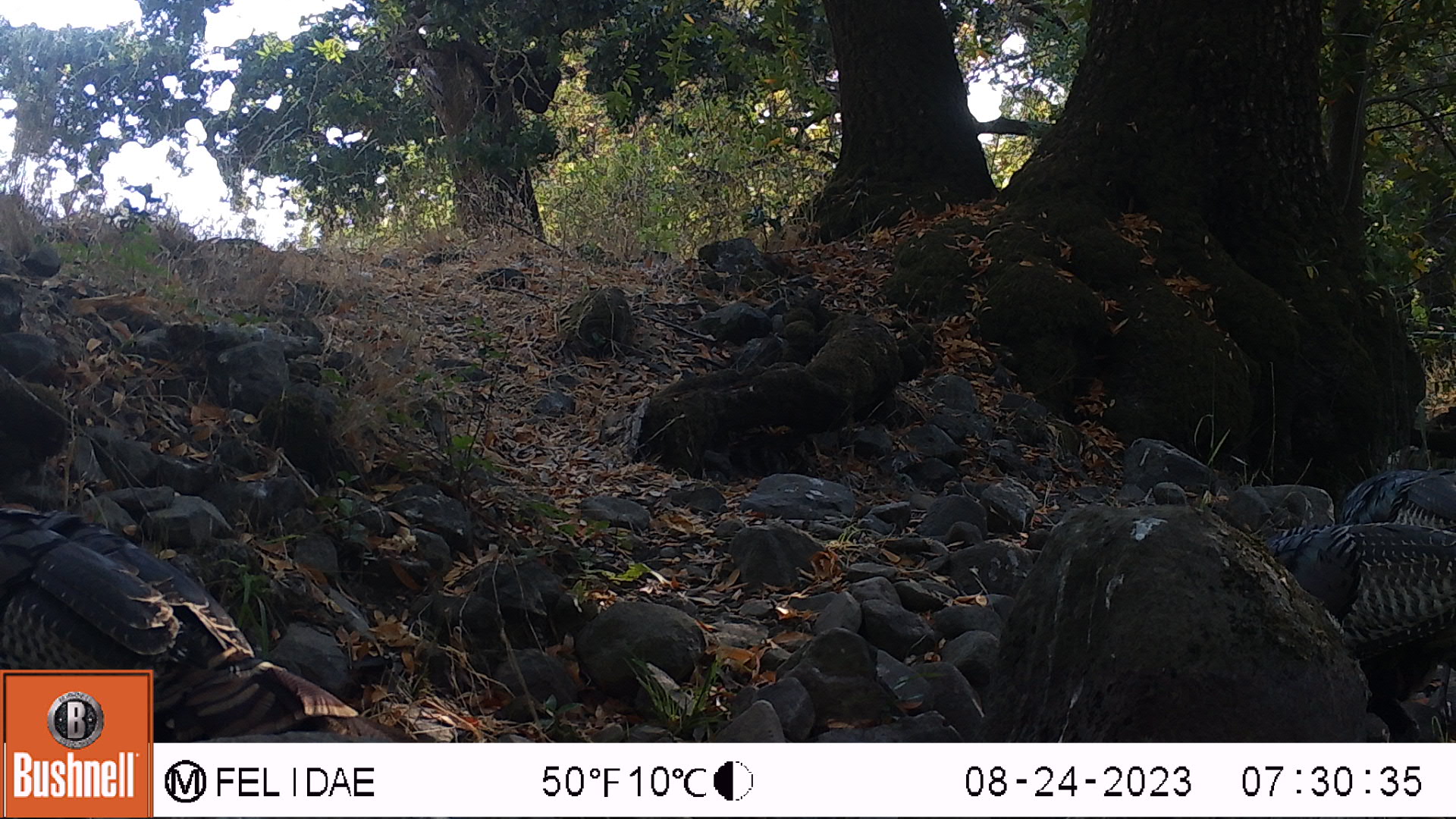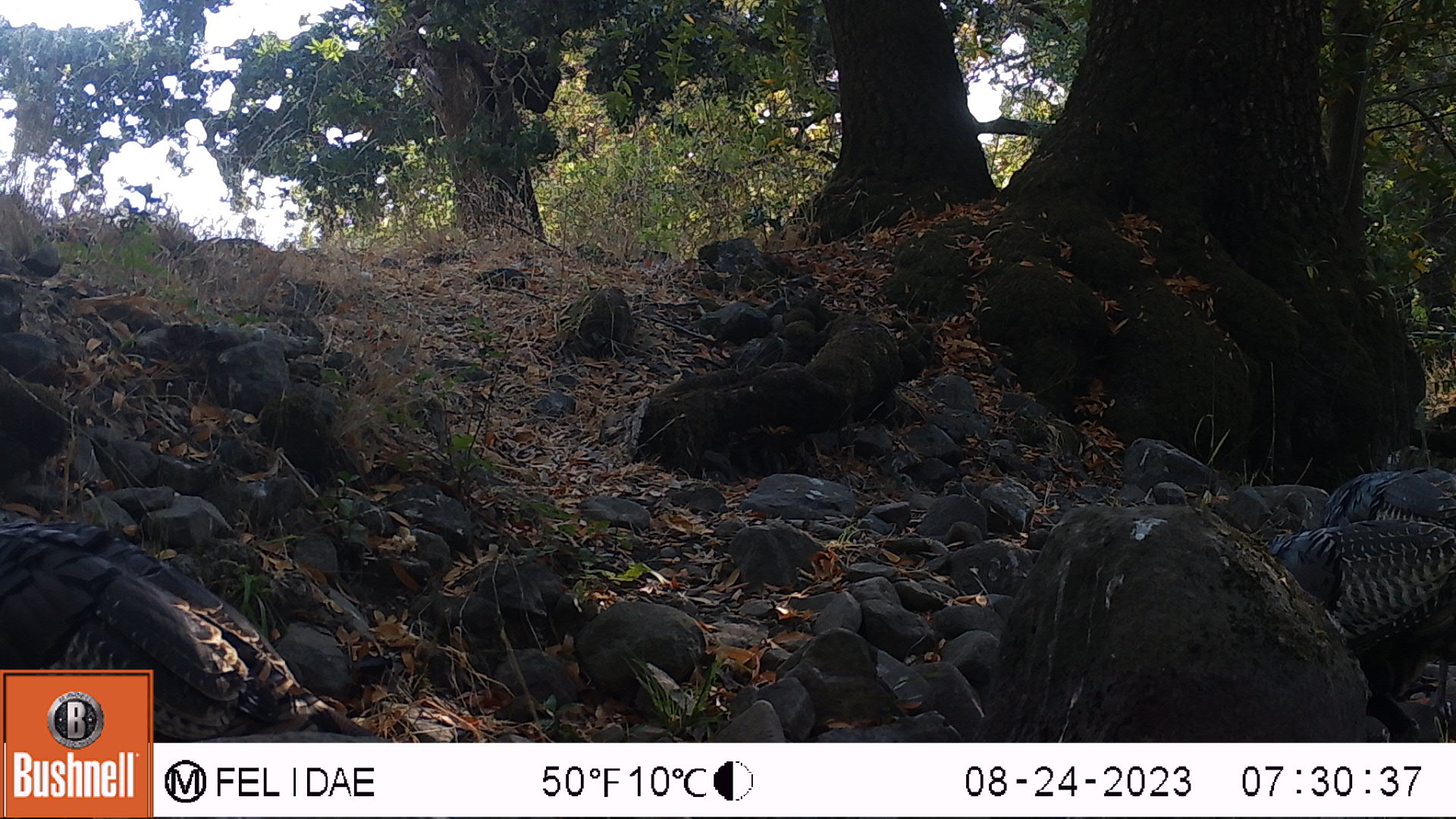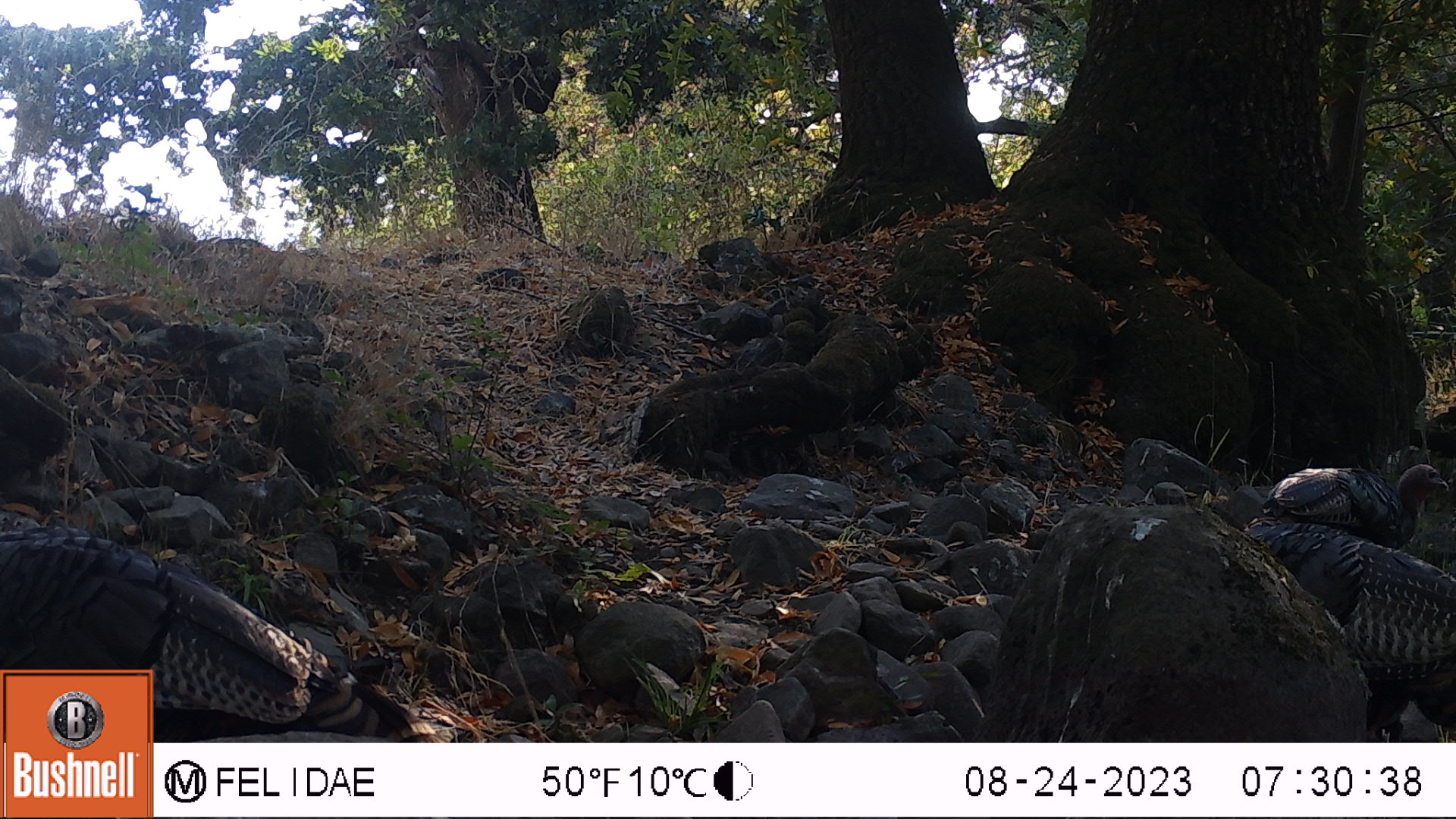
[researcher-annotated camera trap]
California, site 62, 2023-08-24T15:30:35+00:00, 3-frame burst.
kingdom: Animalia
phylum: Chordata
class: Aves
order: Galliformes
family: Phasianidae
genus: Meleagris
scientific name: Meleagris gallopavo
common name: turkey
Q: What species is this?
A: Turkey (Meleagris gallopavo).